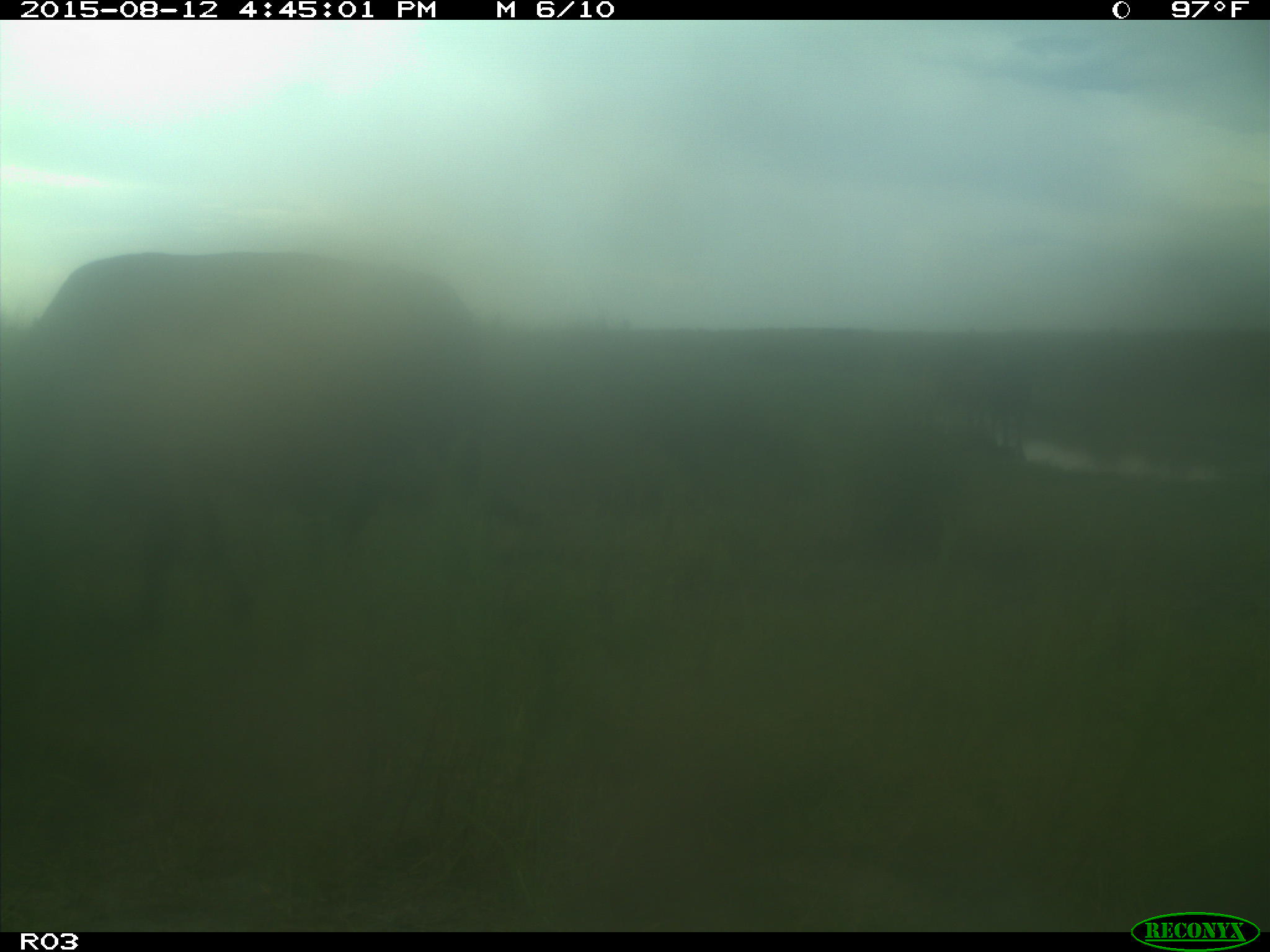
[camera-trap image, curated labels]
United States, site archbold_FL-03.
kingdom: Animalia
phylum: Chordata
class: Mammalia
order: Artiodactyla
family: Bovidae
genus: Bos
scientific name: Bos taurus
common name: domestic cow